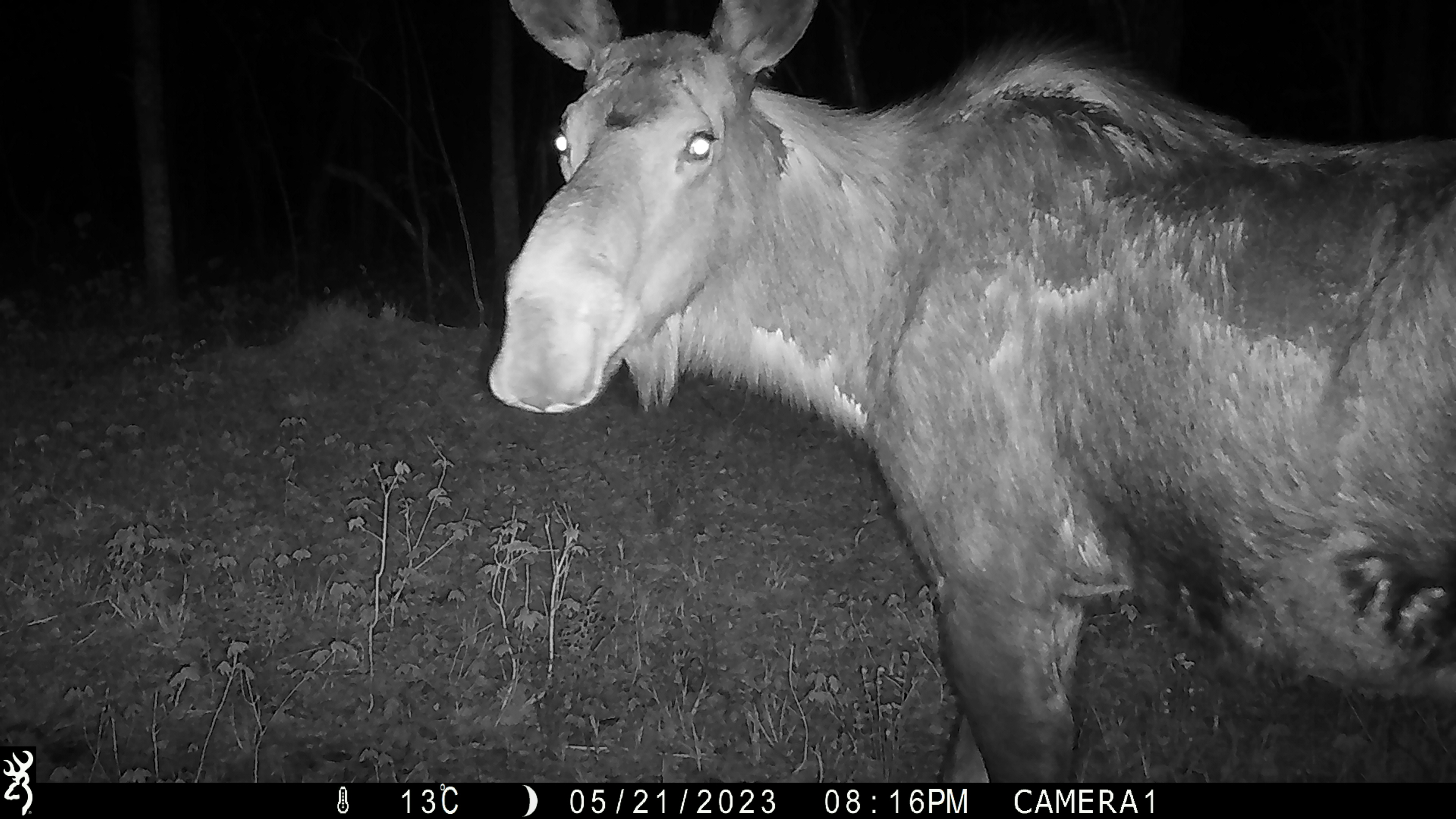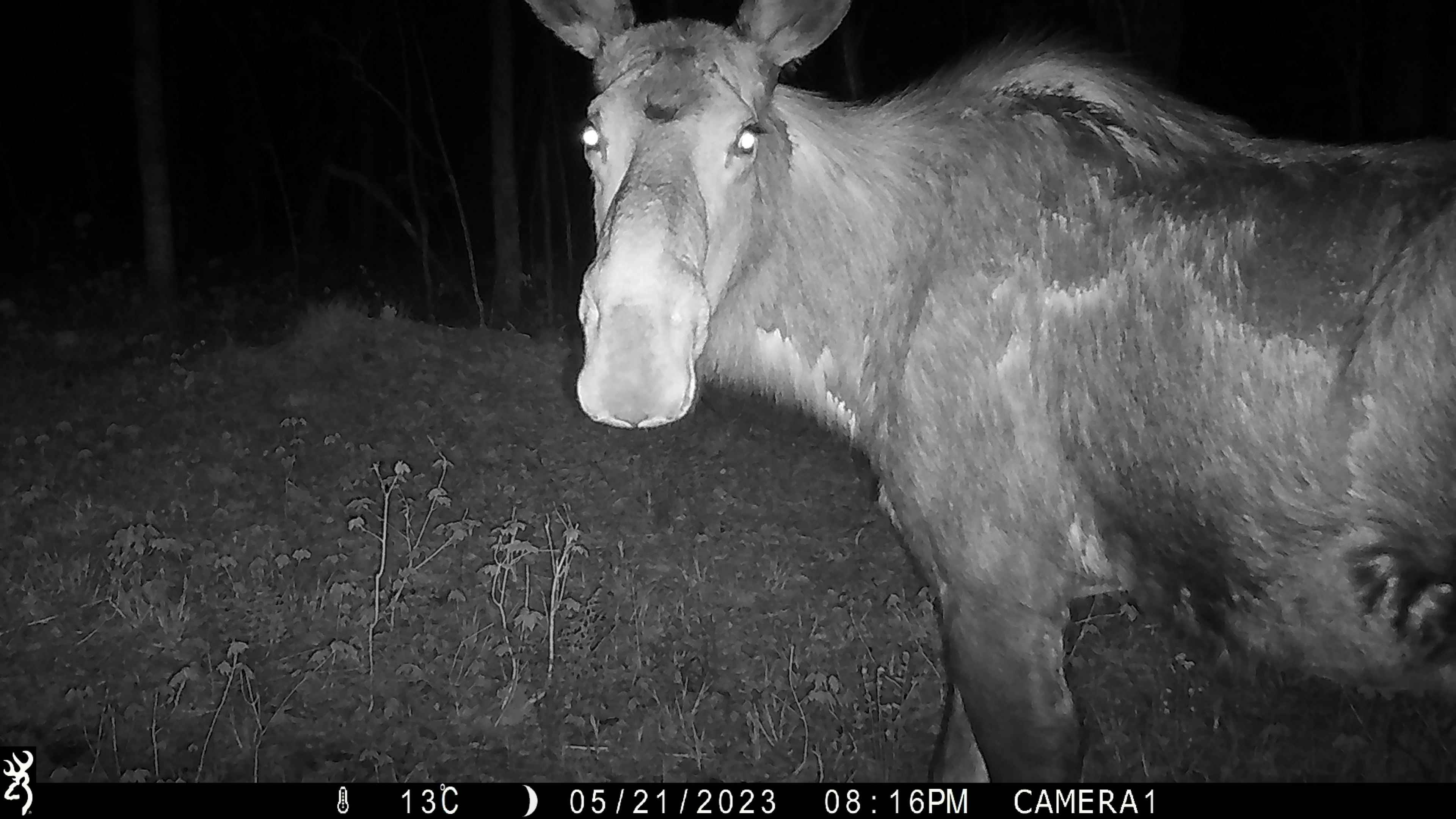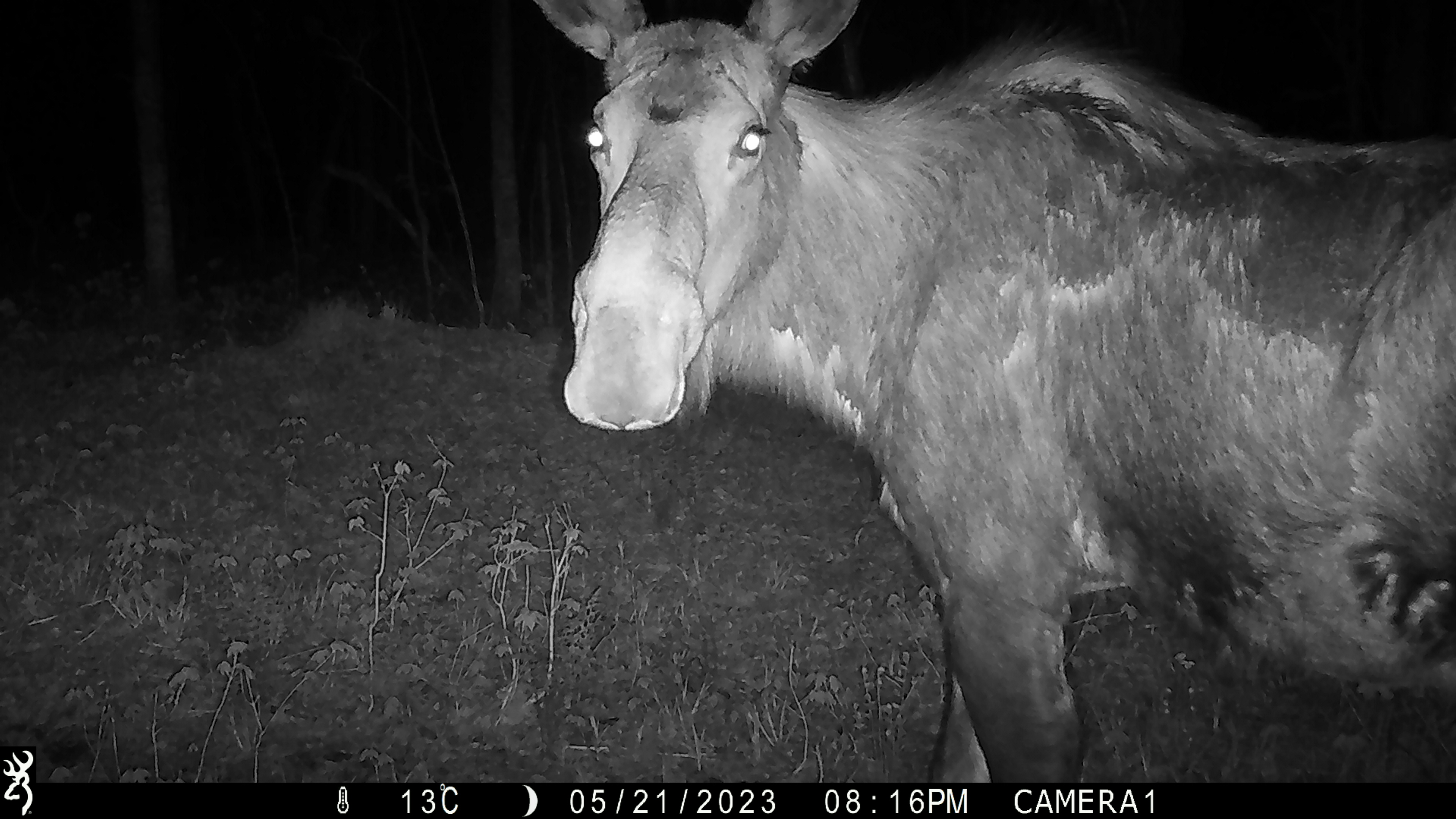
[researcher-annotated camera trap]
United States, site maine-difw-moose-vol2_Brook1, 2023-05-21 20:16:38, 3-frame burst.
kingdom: Animalia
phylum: Chordata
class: Mammalia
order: Artiodactyla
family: Cervidae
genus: Alces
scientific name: Alces alces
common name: moose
Moose (Alces alces).